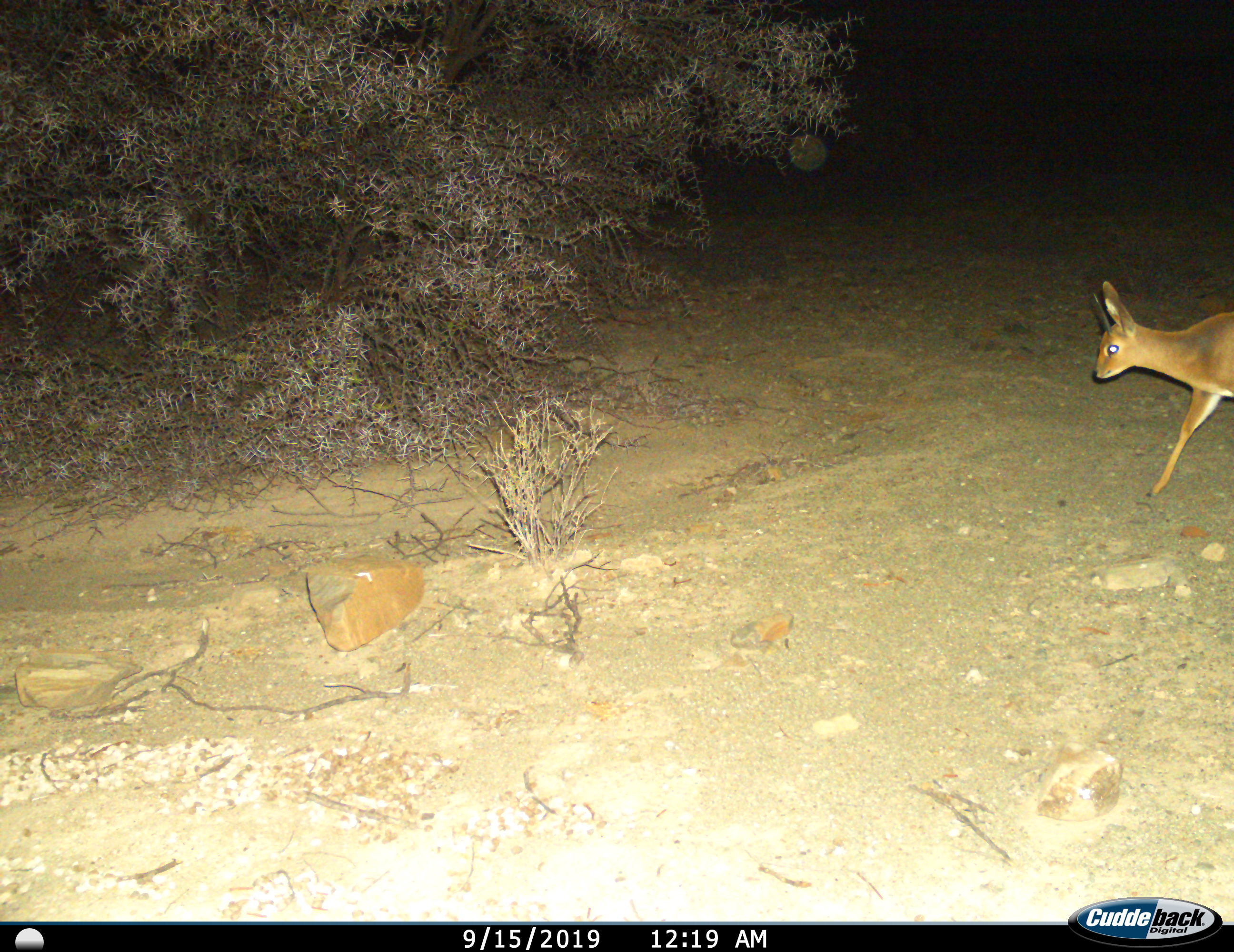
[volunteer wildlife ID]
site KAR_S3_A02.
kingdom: Animalia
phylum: Chordata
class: Mammalia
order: Artiodactyla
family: Bovidae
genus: Sylvicapra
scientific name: Sylvicapra grimmia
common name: common duiker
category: duikercommongrey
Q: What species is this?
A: Duikercommongrey (common duiker) (Sylvicapra grimmia).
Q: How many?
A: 1.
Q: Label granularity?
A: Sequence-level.